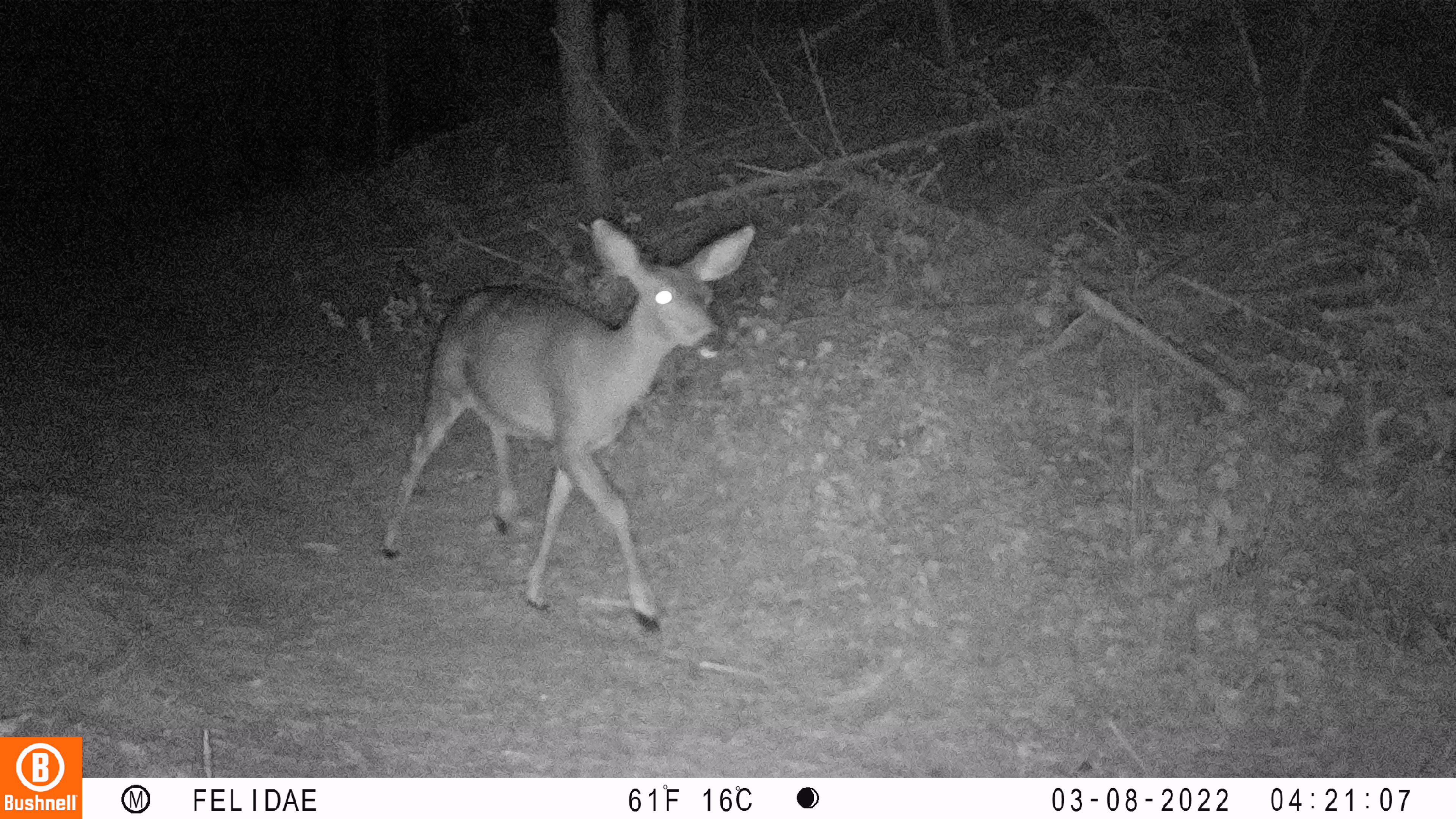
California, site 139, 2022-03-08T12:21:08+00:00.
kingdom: Animalia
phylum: Chordata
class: Mammalia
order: Artiodactyla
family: Cervidae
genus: Odocoileus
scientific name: Odocoileus hemionus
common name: mule deer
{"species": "mule deer (Odocoileus hemionus)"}